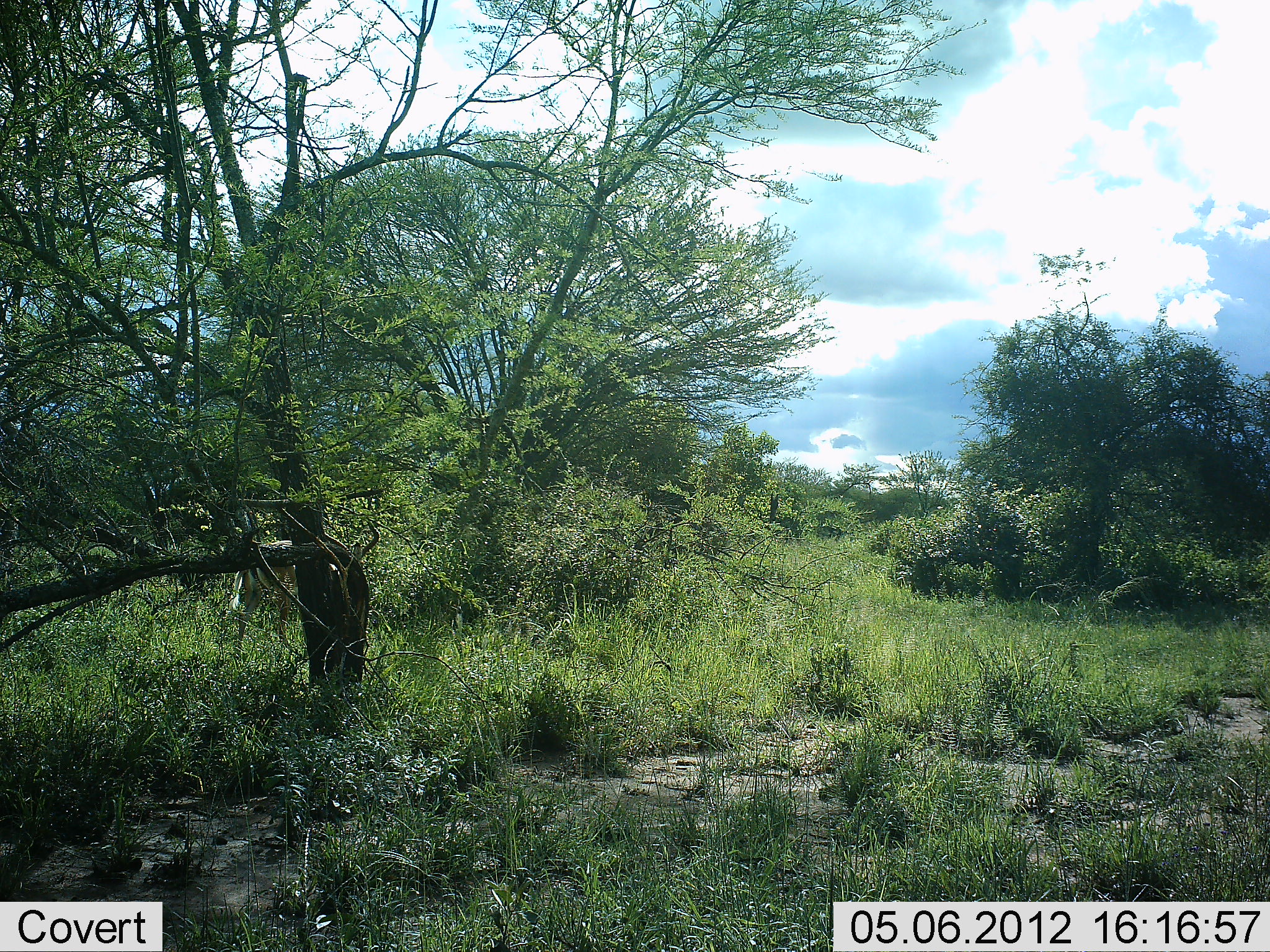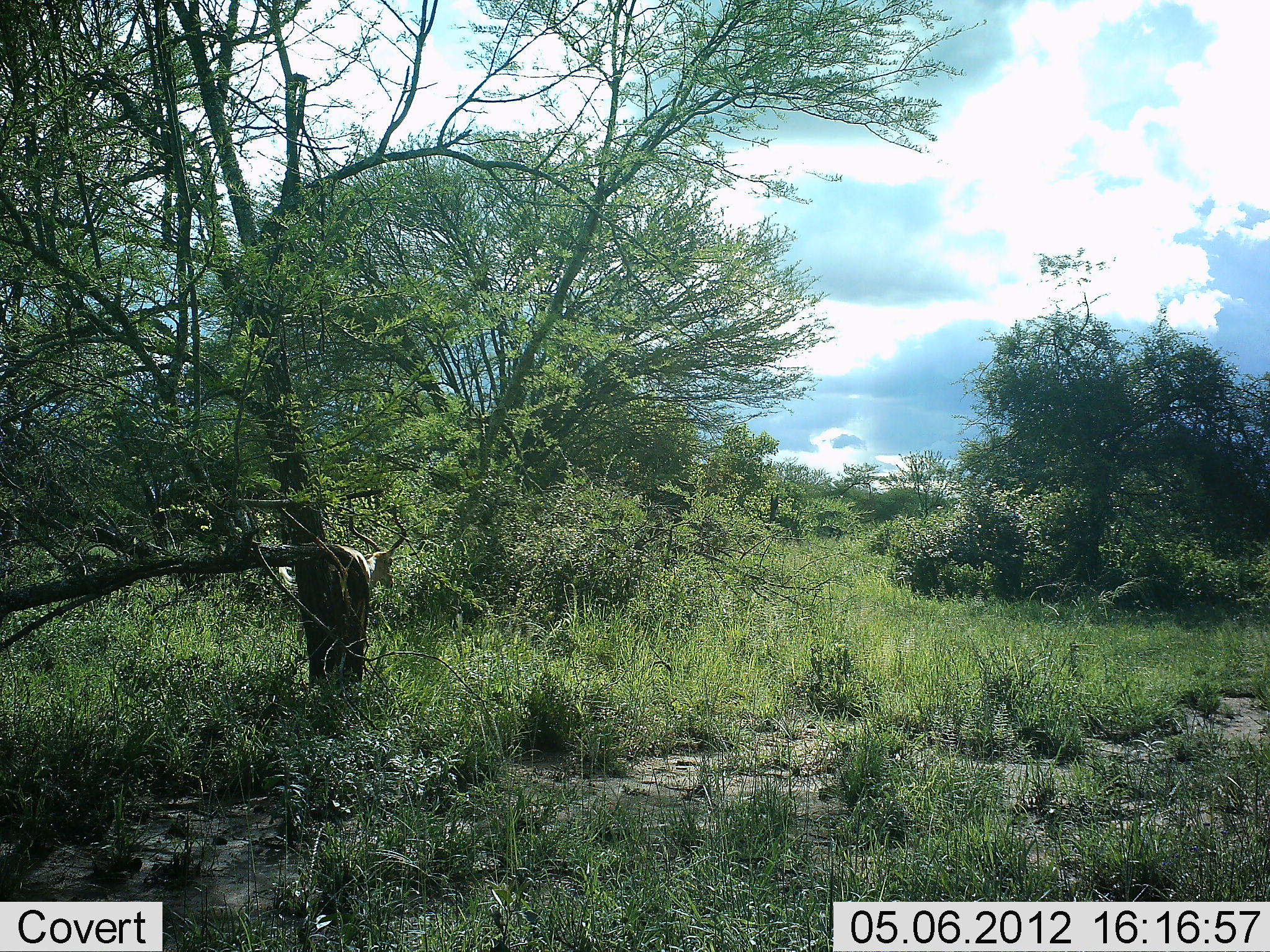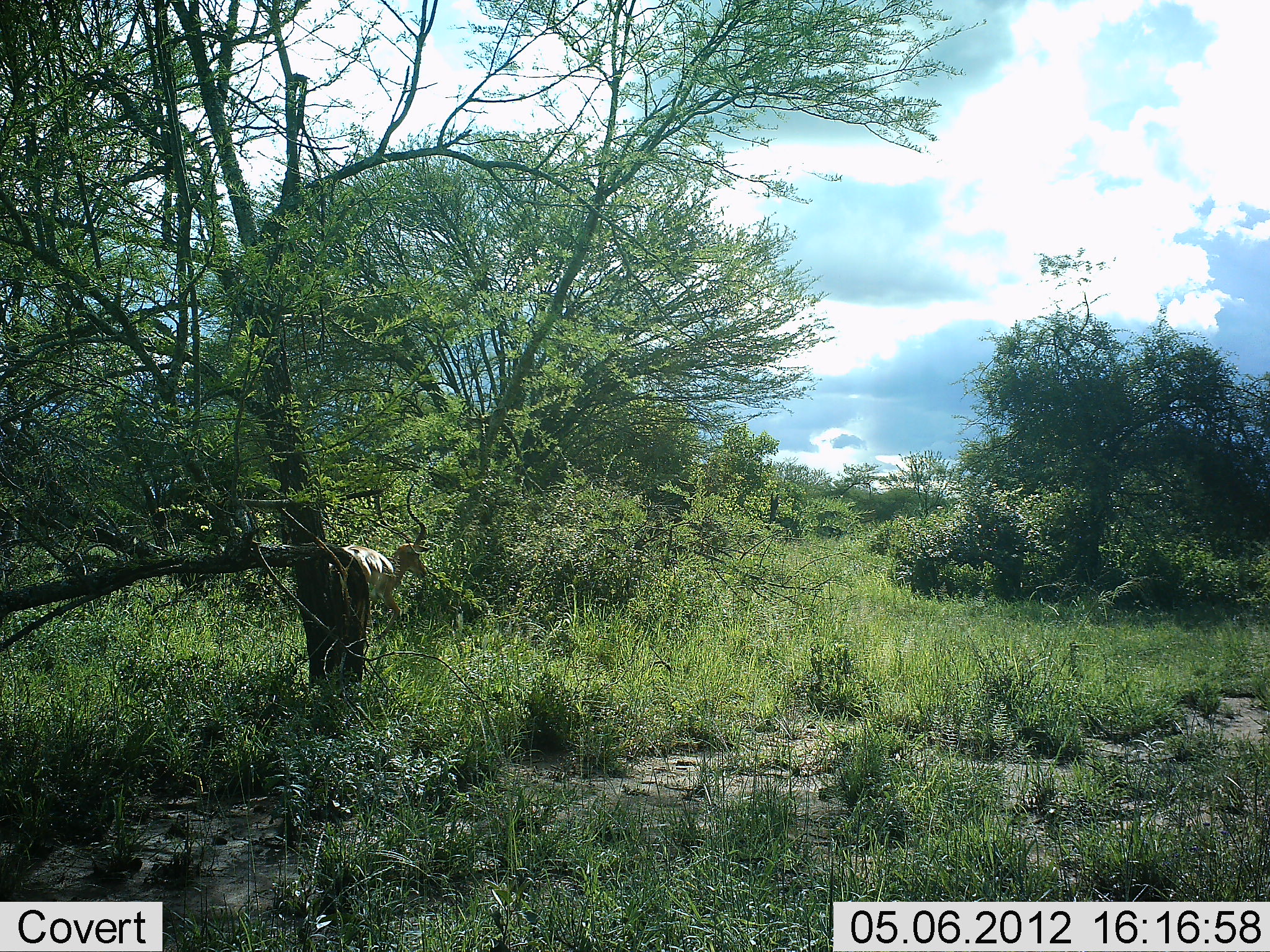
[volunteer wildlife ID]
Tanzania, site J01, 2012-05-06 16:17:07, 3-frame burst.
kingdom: Animalia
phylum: Chordata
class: Mammalia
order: Artiodactyla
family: Bovidae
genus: Aepyceros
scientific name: Aepyceros melampus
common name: impala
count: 1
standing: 0%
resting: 0%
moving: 100%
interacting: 0%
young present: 0%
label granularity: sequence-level